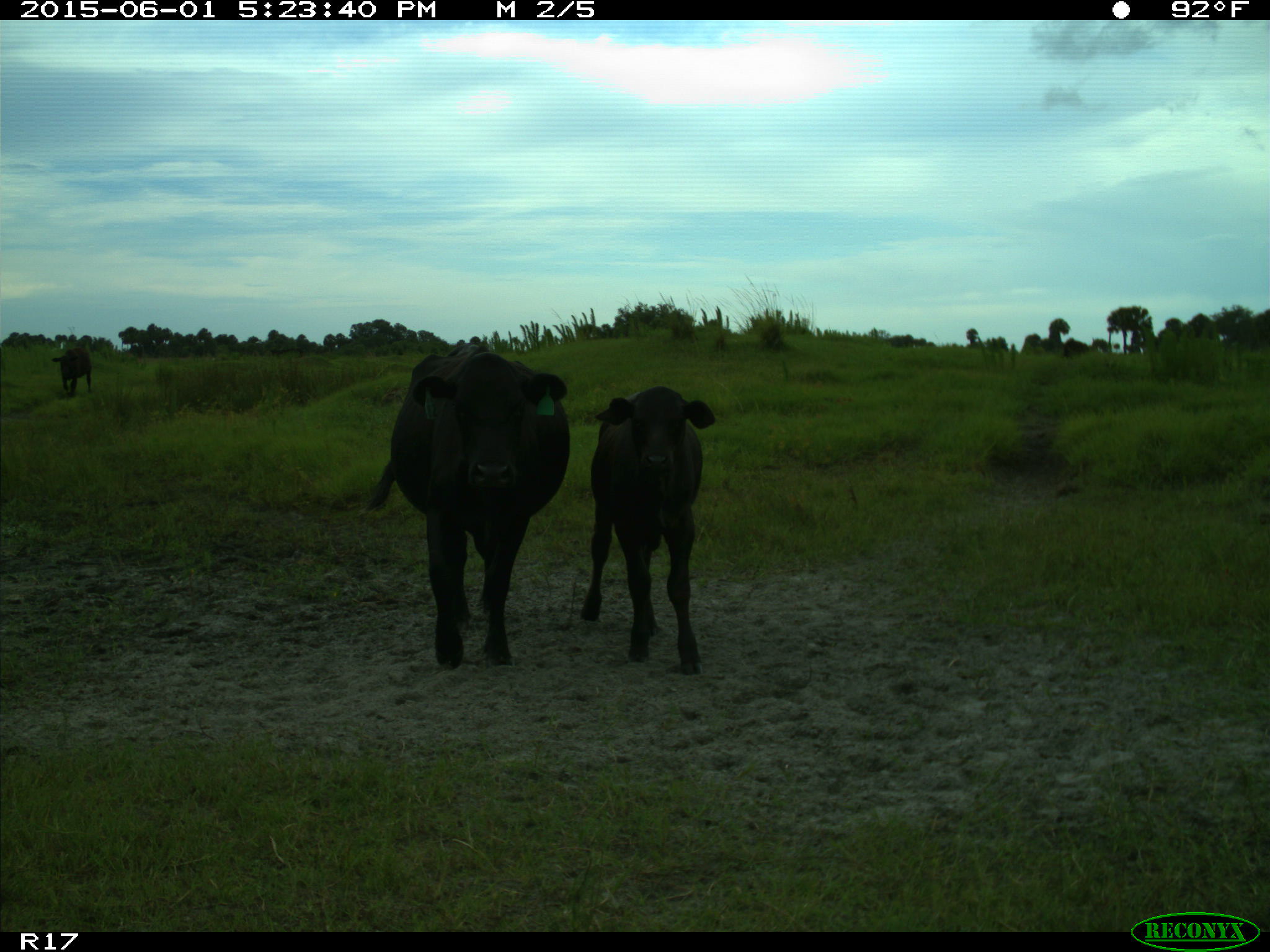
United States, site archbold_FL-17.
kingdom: Animalia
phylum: Chordata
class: Mammalia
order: Artiodactyla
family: Bovidae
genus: Bos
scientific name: Bos taurus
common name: domestic cow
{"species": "Bos taurus (domestic cow)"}